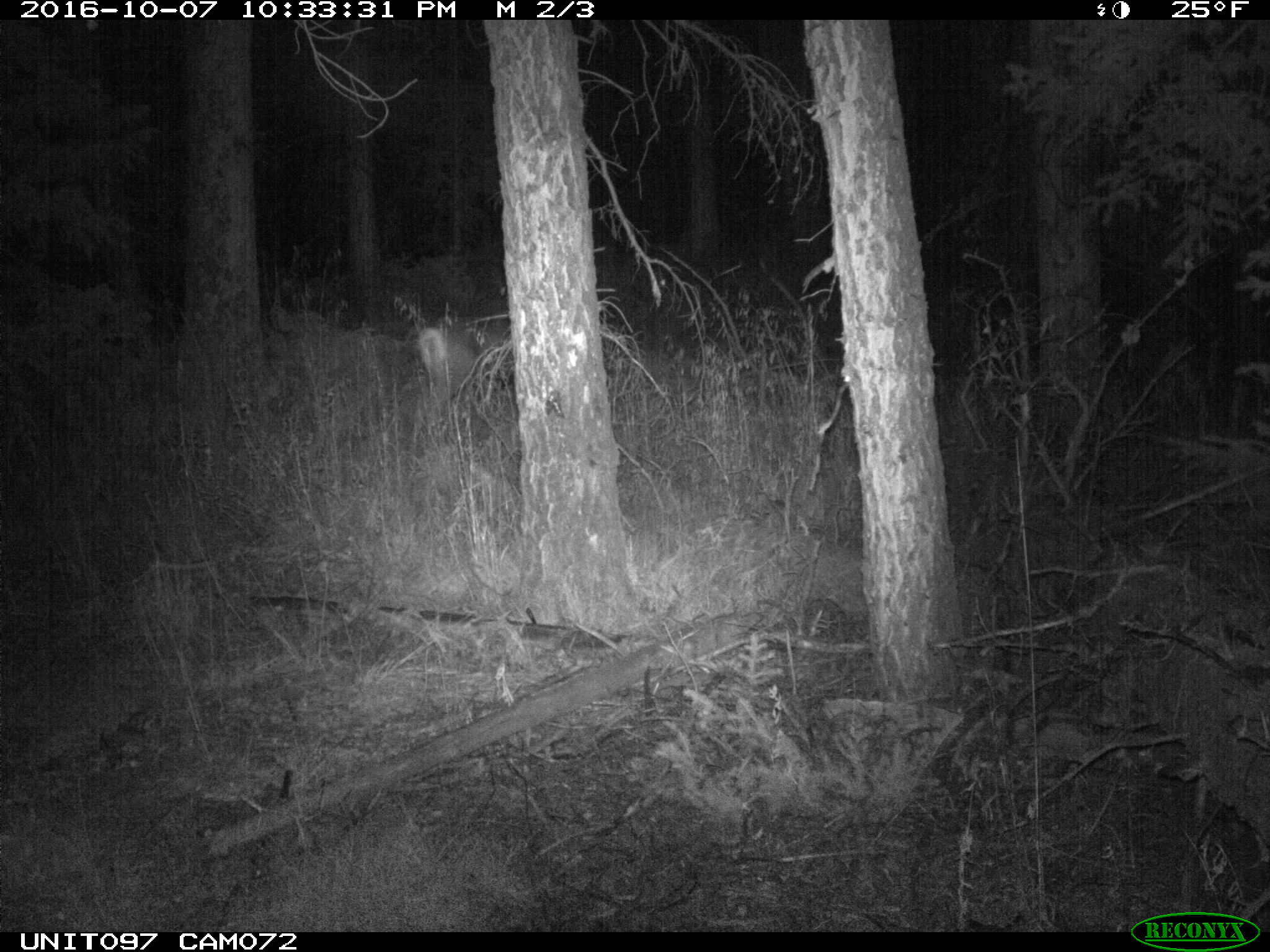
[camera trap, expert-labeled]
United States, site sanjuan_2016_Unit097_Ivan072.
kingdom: Animalia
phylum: Chordata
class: Mammalia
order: Artiodactyla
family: Cervidae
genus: Odocoileus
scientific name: Odocoileus hemionus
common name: mule deer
Odocoileus hemionus (mule deer).